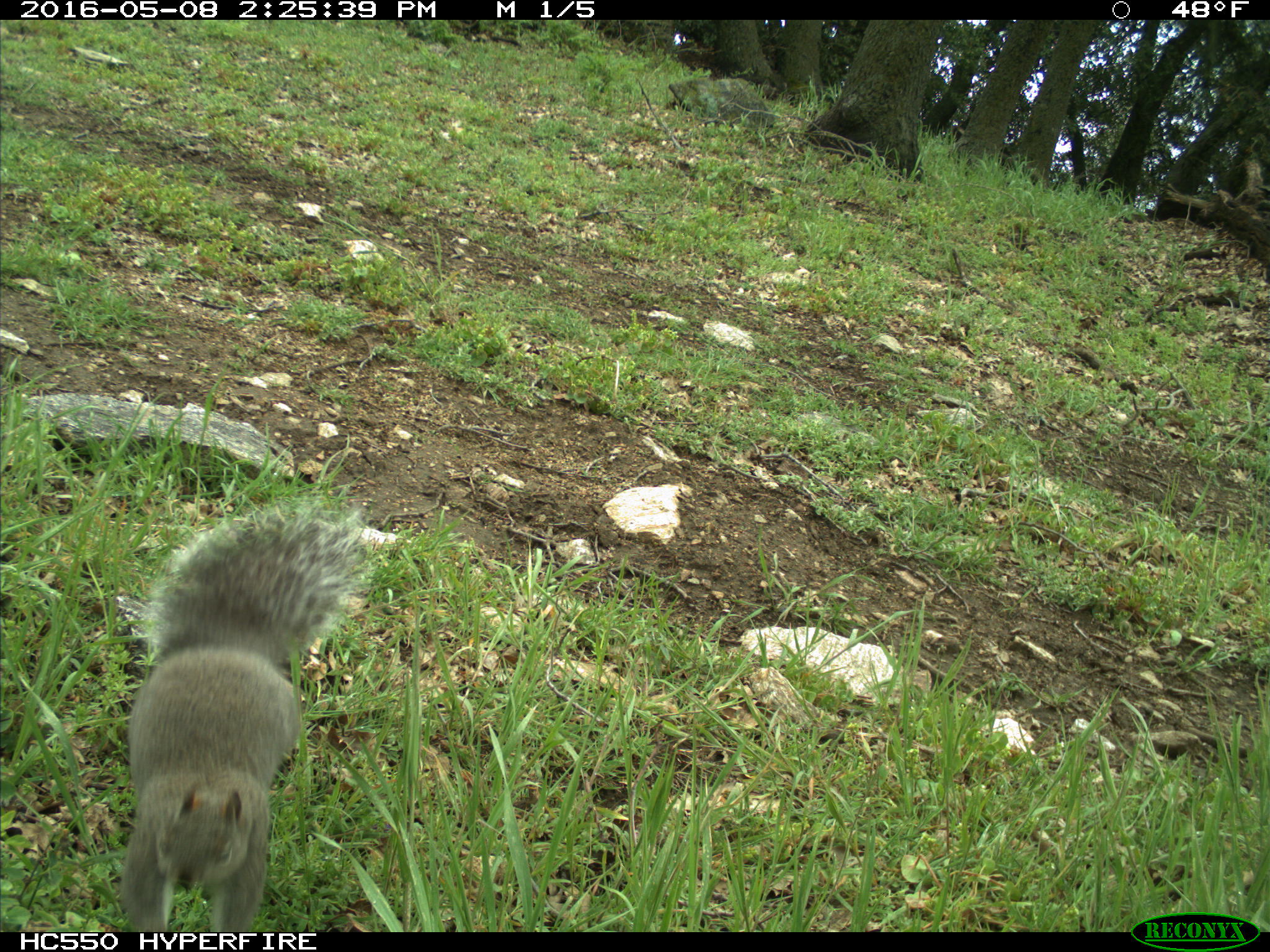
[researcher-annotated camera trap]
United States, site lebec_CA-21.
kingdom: Animalia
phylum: Chordata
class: Mammalia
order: Rodentia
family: Sciuridae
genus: Sciurus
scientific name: Sciurus carolinensis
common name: eastern gray squirrel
Sciurus carolinensis (eastern gray squirrel).